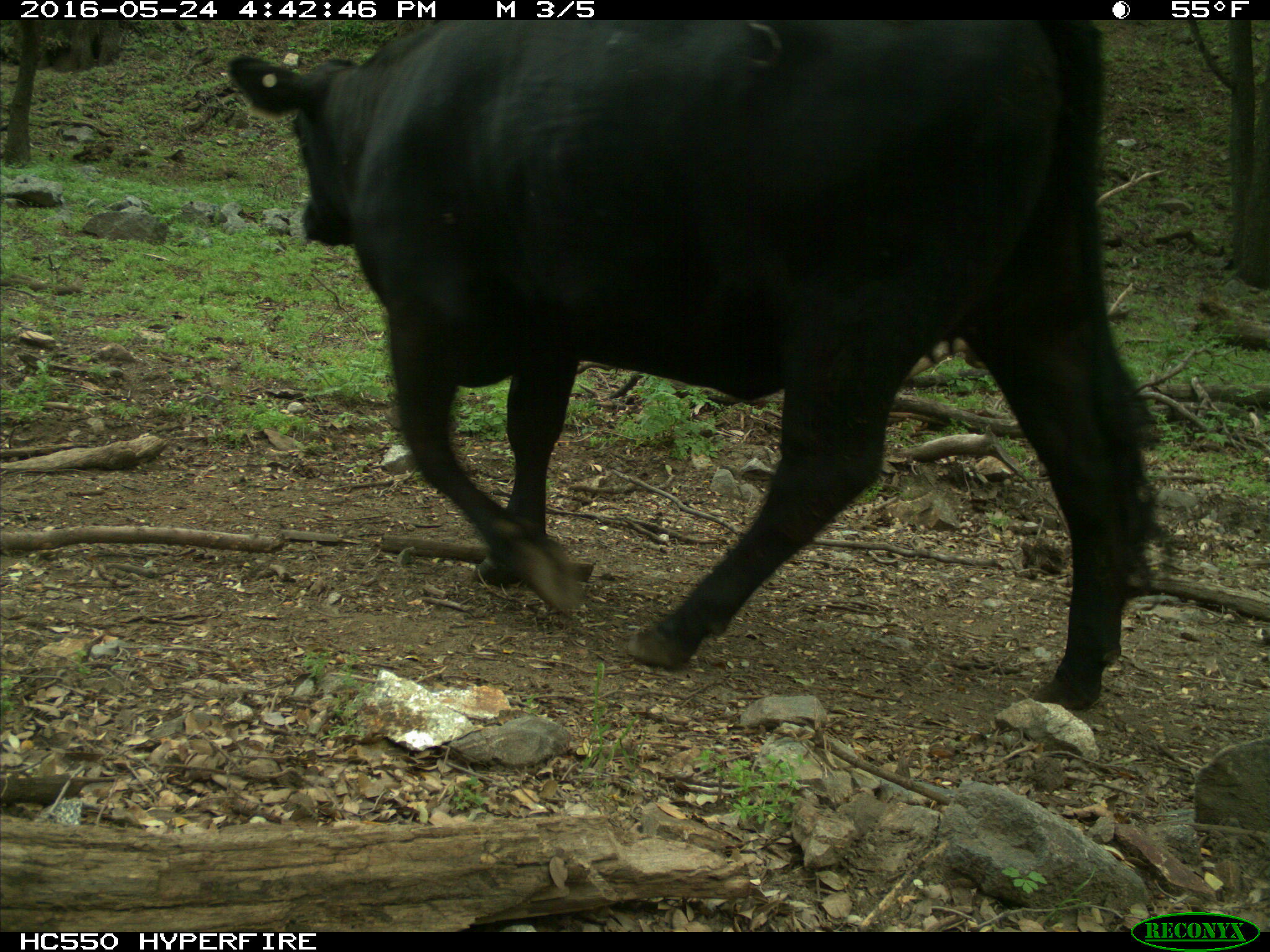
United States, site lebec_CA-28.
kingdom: Animalia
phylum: Chordata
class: Mammalia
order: Artiodactyla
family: Bovidae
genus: Bos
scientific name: Bos taurus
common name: domestic cow